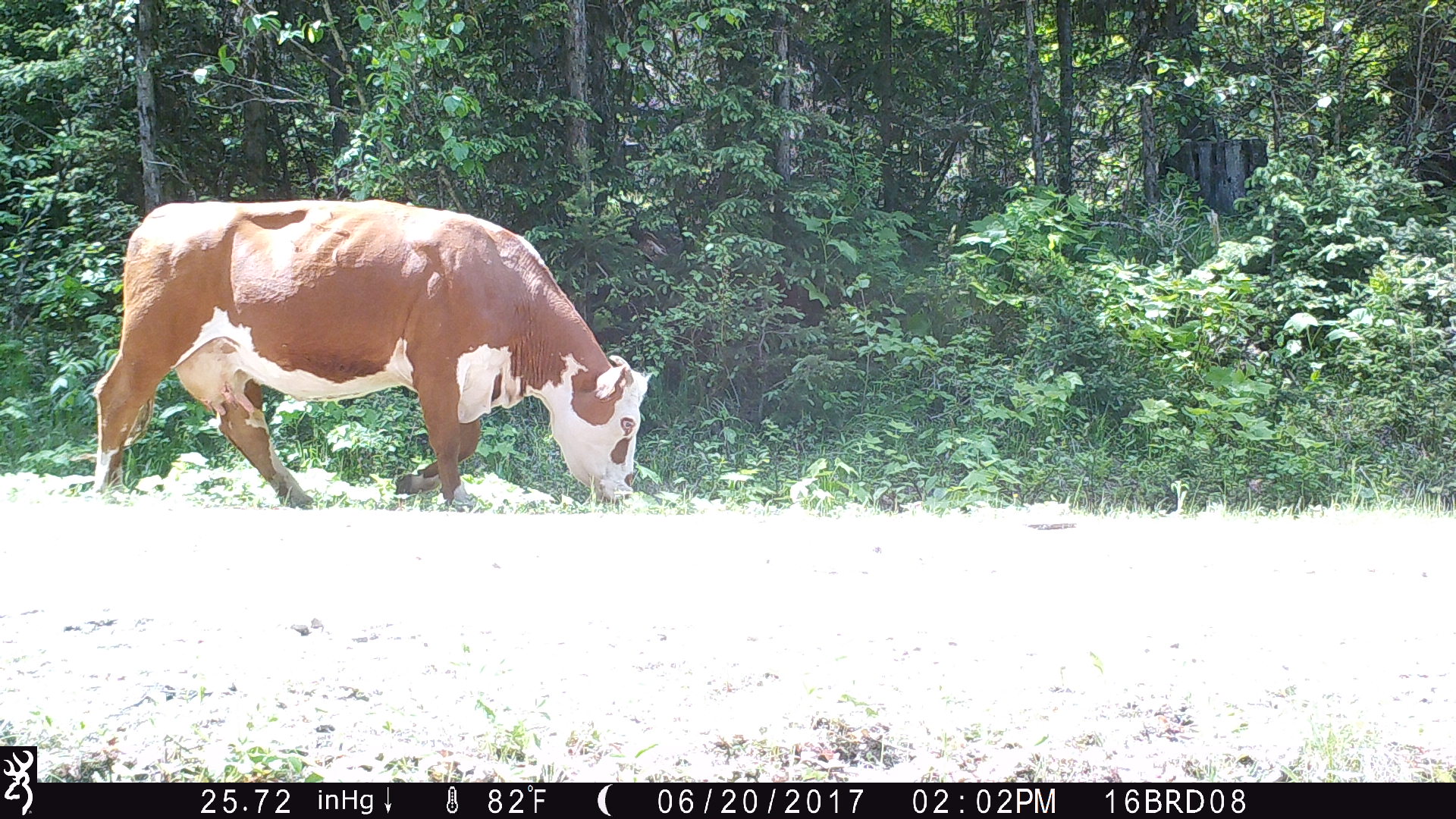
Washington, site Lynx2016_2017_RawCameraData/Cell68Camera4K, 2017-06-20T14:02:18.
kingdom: Animalia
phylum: Chordata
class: Mammalia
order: Artiodactyla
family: Bovidae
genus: Bos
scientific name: Bos taurus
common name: domestic cattle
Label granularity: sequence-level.